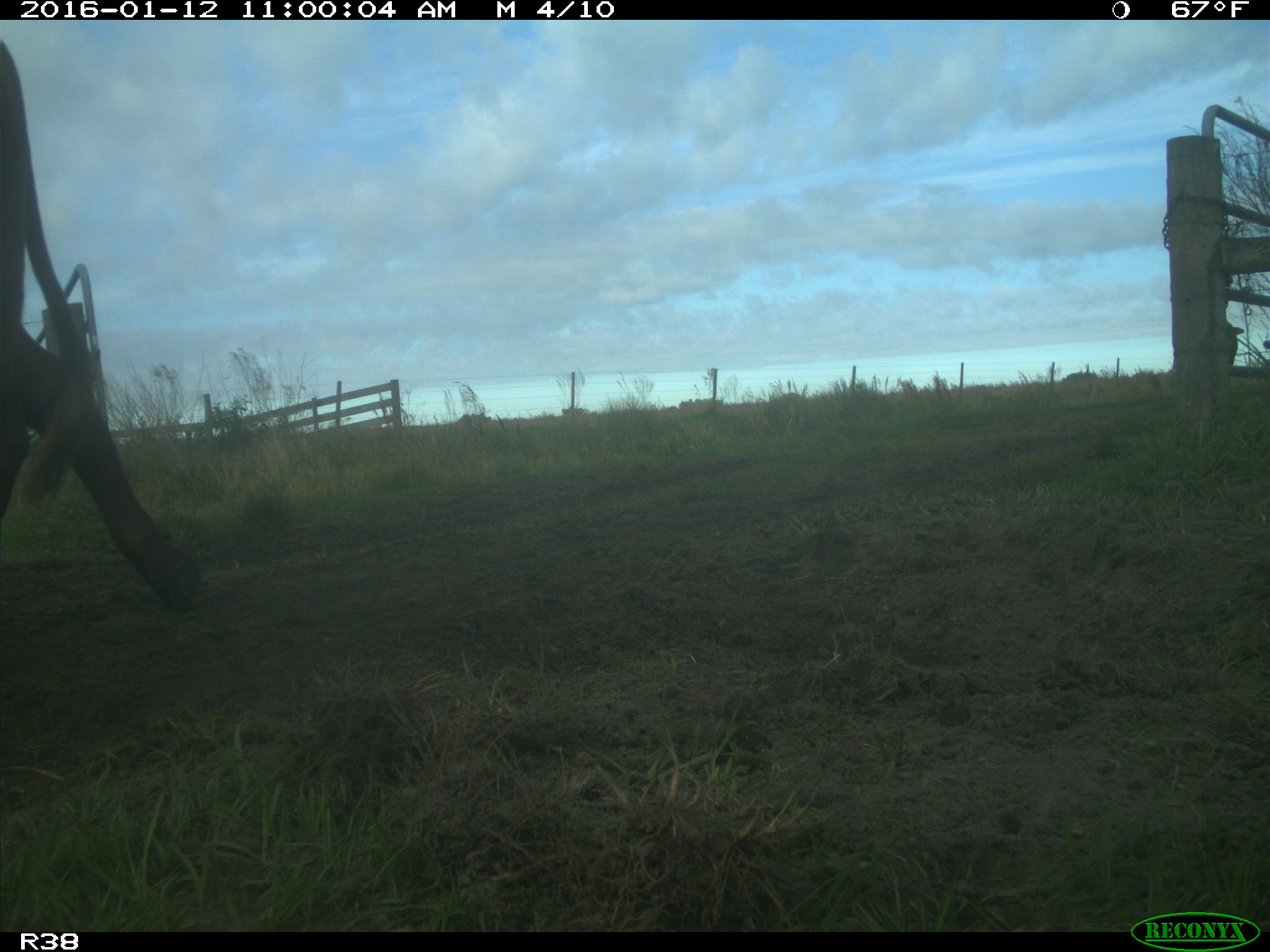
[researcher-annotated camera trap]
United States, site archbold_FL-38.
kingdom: Animalia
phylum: Chordata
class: Mammalia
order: Artiodactyla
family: Bovidae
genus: Bos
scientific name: Bos taurus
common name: domestic cow